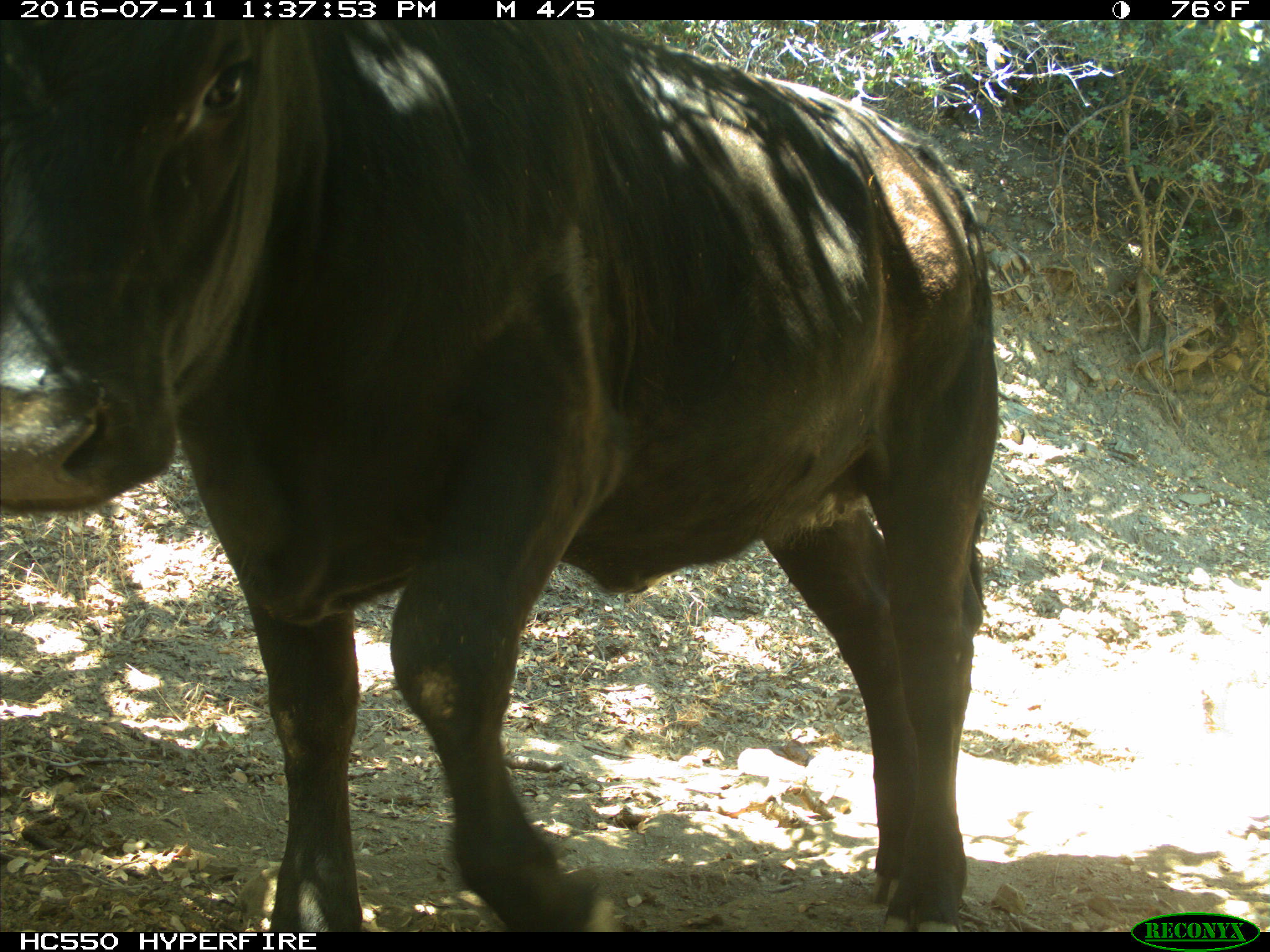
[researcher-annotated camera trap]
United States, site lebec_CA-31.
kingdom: Animalia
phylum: Chordata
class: Mammalia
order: Artiodactyla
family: Bovidae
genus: Bos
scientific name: Bos taurus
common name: domestic cow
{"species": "Bos taurus (domestic cow)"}